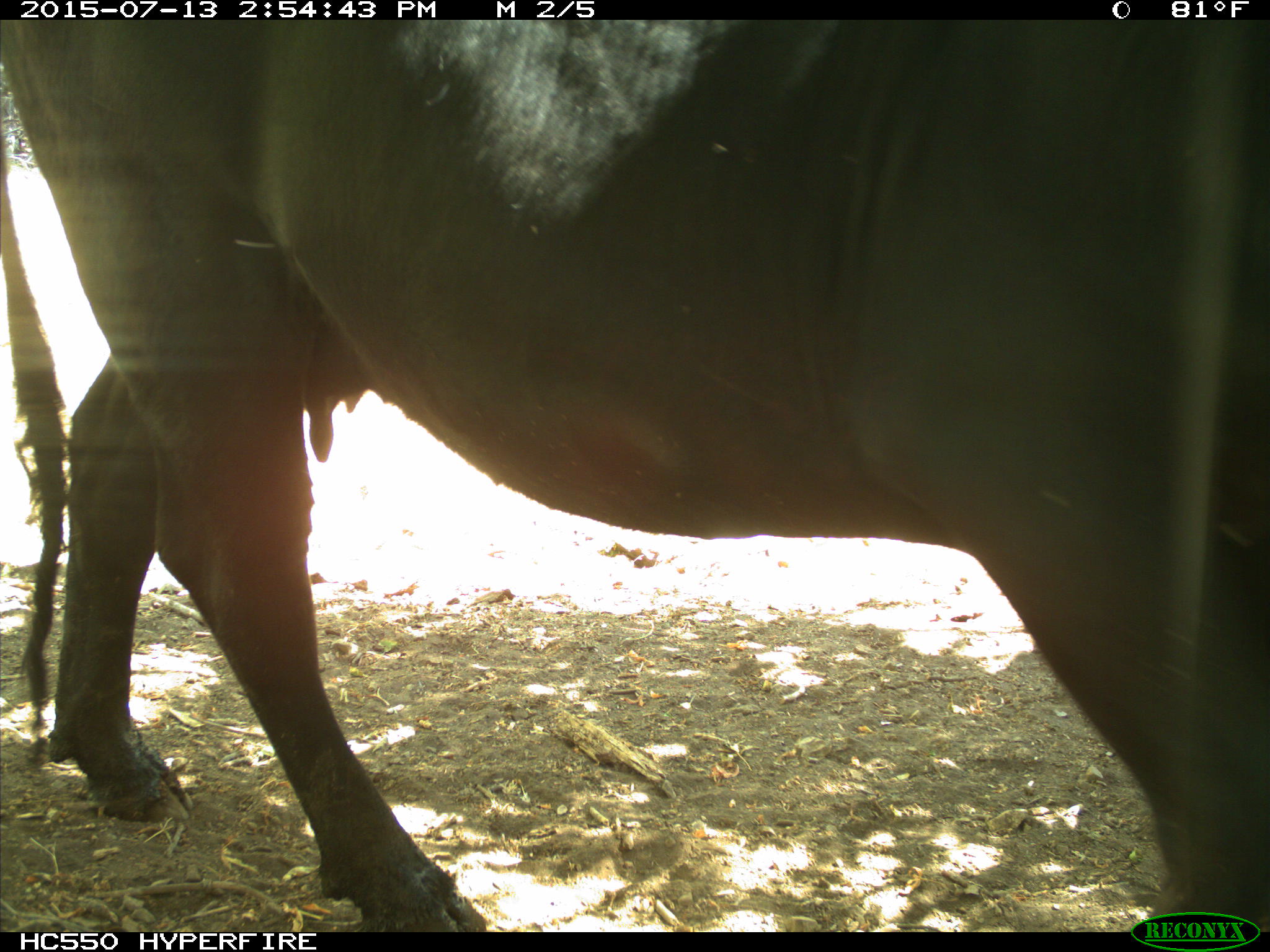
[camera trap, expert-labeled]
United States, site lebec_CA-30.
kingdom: Animalia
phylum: Chordata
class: Mammalia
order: Artiodactyla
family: Bovidae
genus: Bos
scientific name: Bos taurus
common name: domestic cow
Bos taurus (domestic cow).